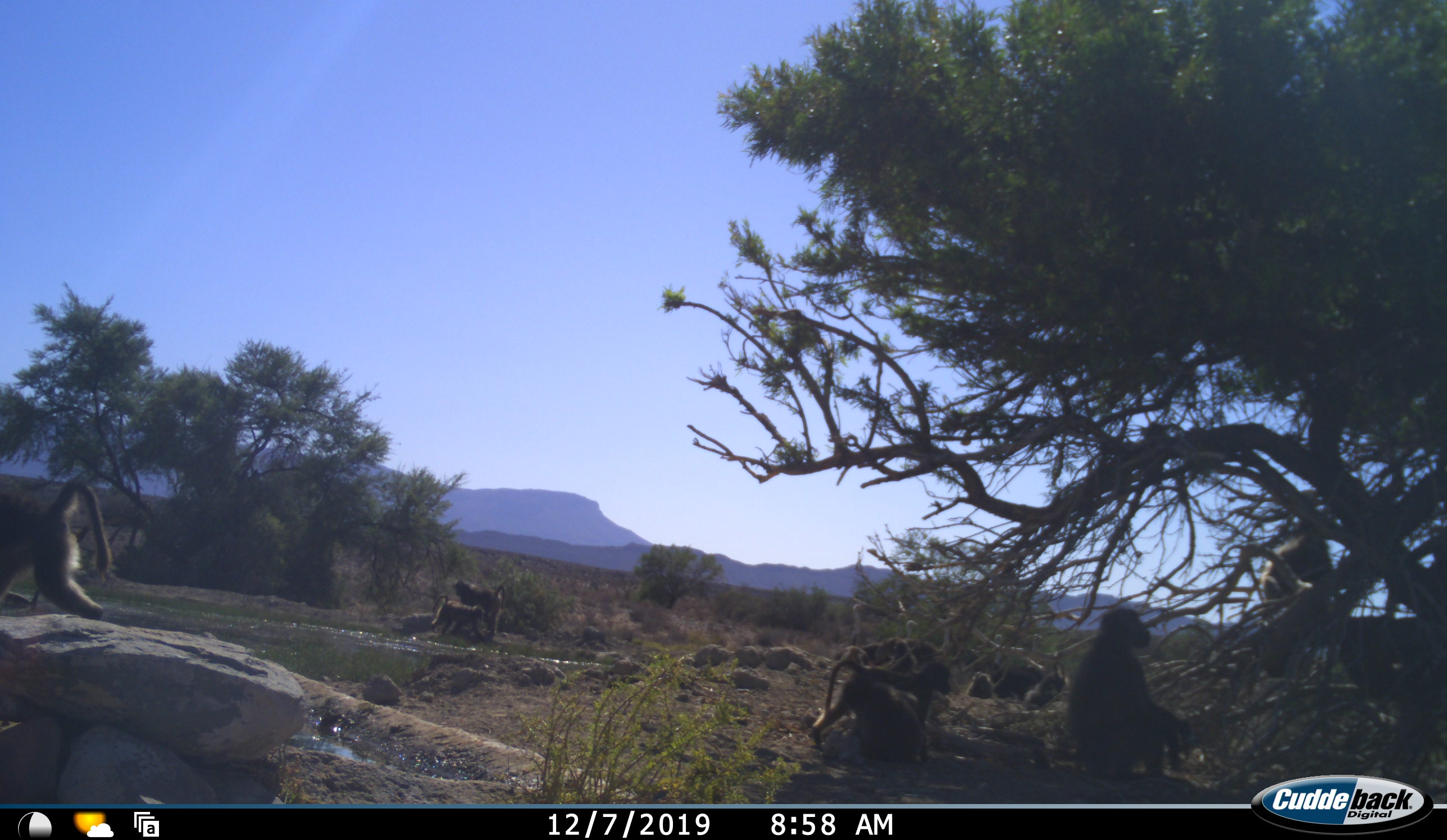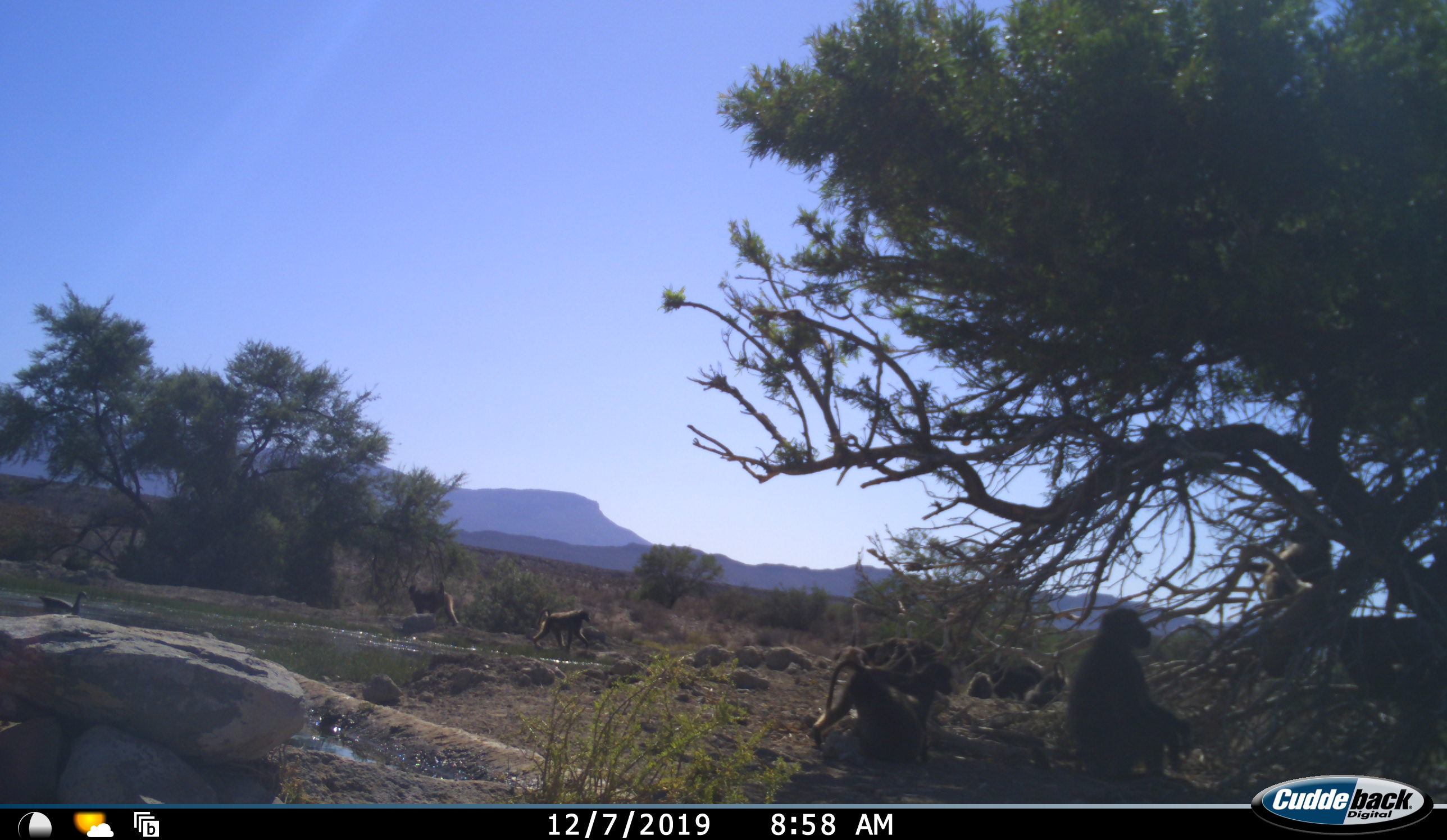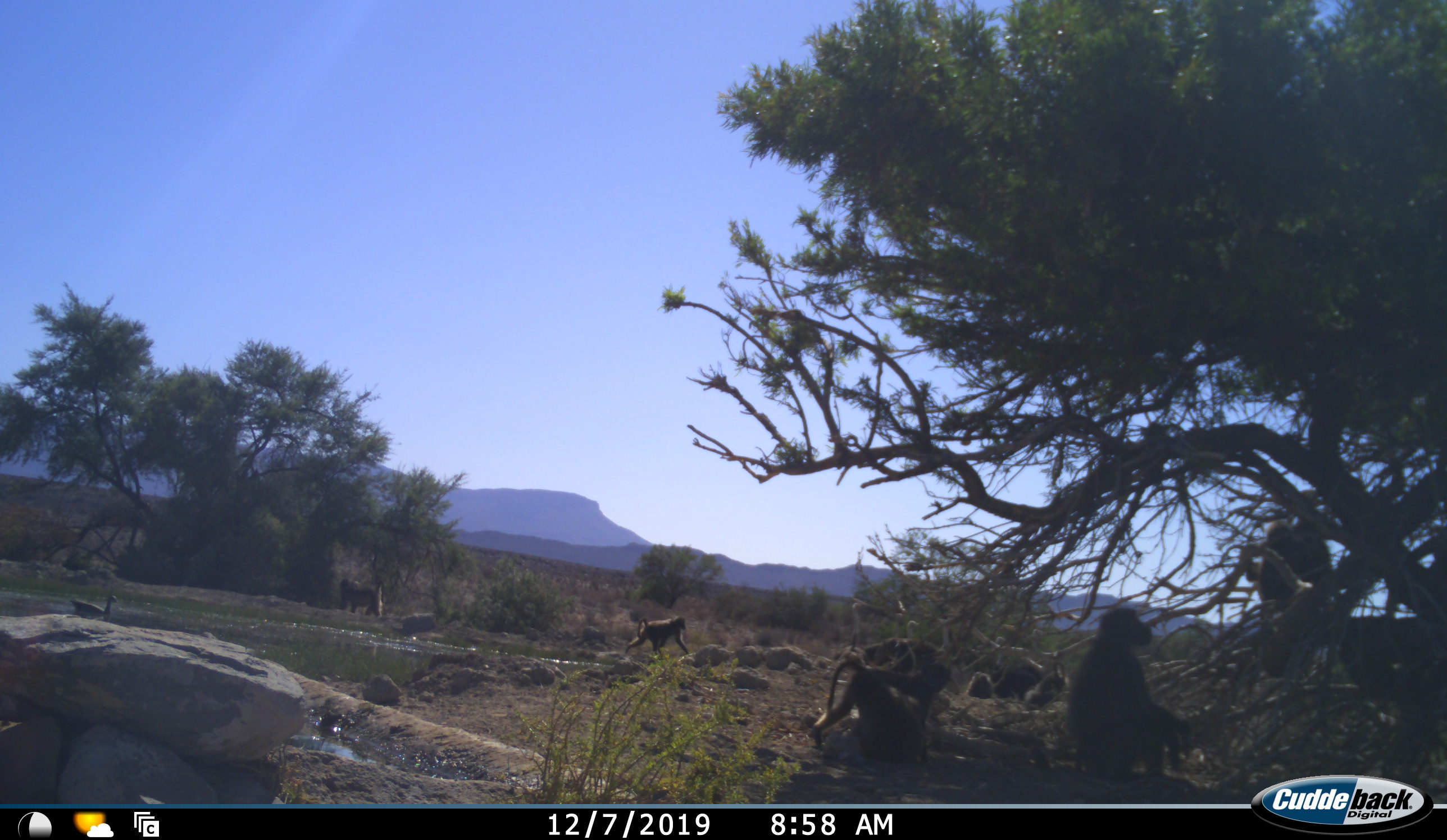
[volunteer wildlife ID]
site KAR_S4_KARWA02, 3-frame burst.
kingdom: Animalia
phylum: Chordata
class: Mammalia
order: Primates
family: Cercopithecidae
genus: Papio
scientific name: Papio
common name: baboon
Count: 8.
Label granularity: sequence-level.